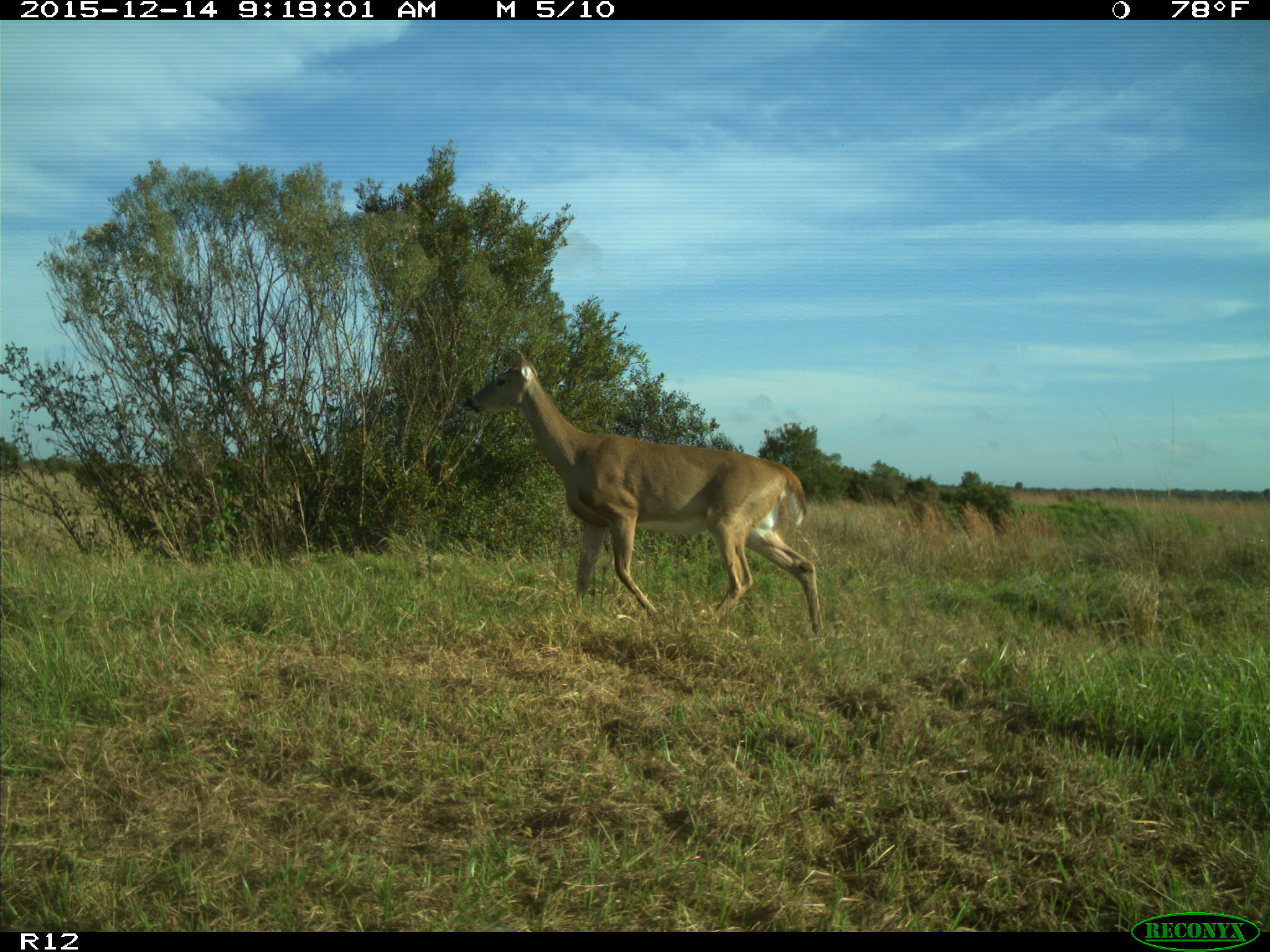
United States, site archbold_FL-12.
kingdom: Animalia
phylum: Chordata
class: Mammalia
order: Artiodactyla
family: Cervidae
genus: Odocoileus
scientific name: Odocoileus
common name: deer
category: unidentified deer